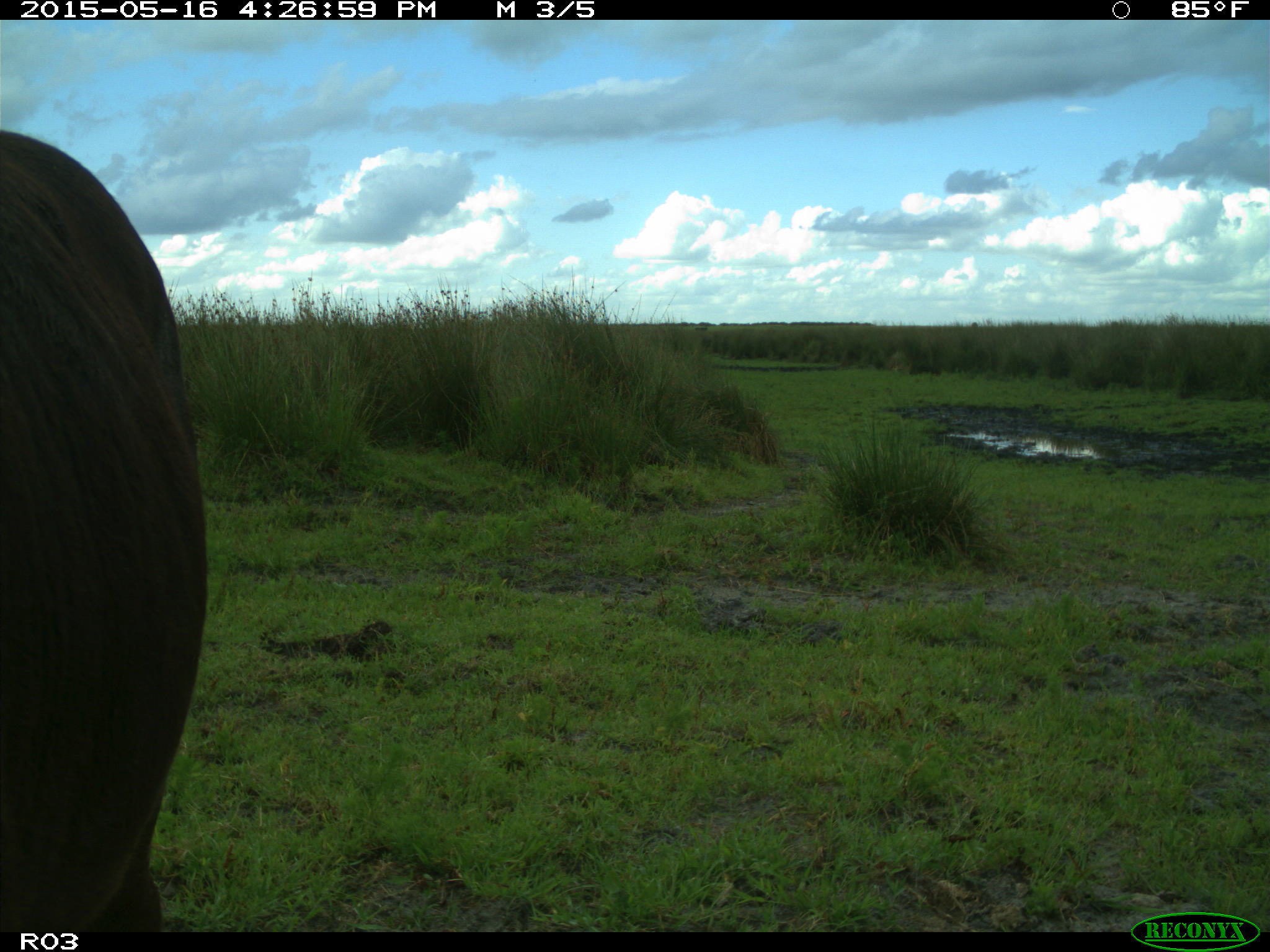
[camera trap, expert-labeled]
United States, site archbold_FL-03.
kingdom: Animalia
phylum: Chordata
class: Mammalia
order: Artiodactyla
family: Bovidae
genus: Bos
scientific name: Bos taurus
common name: domestic cow